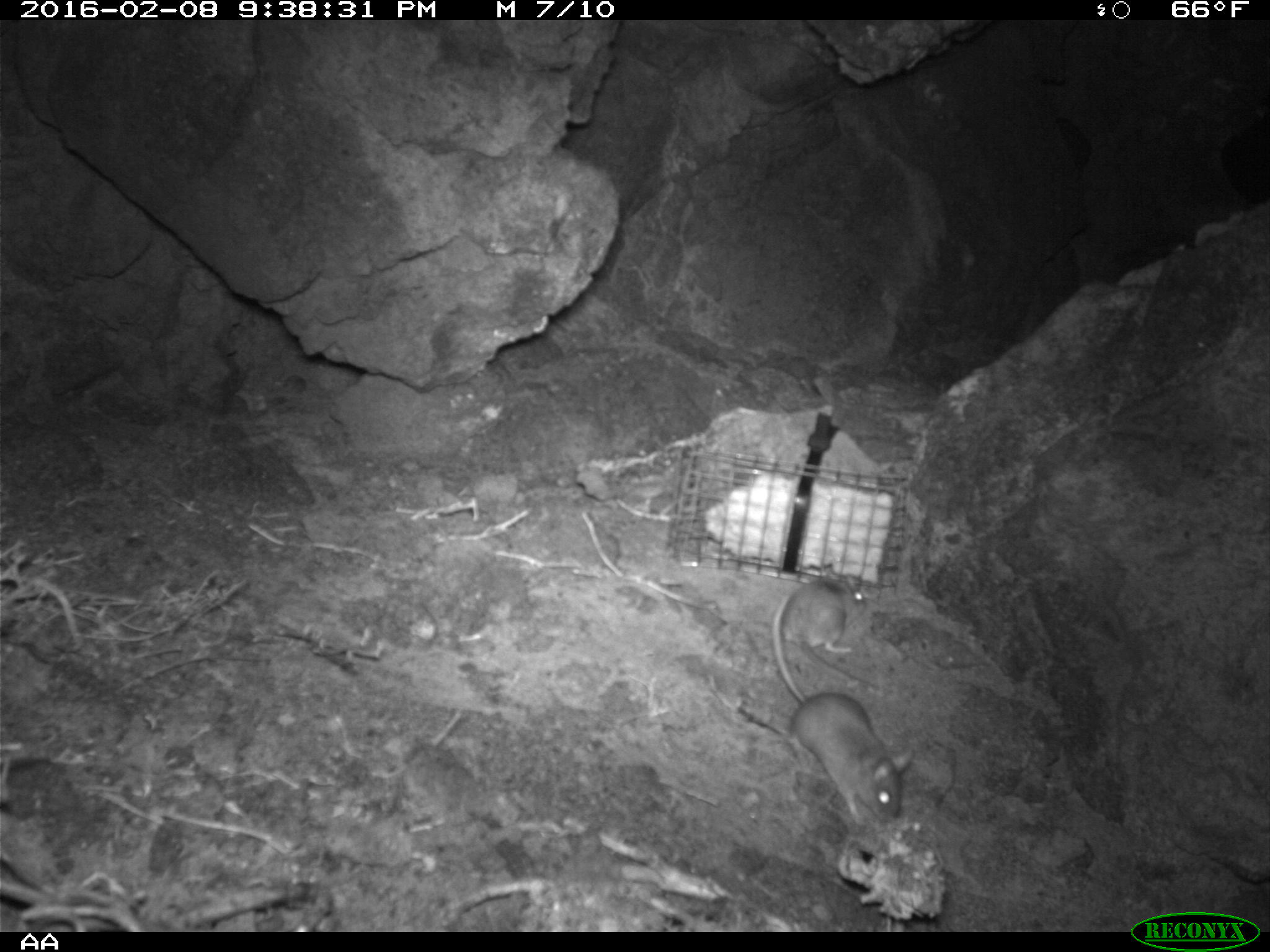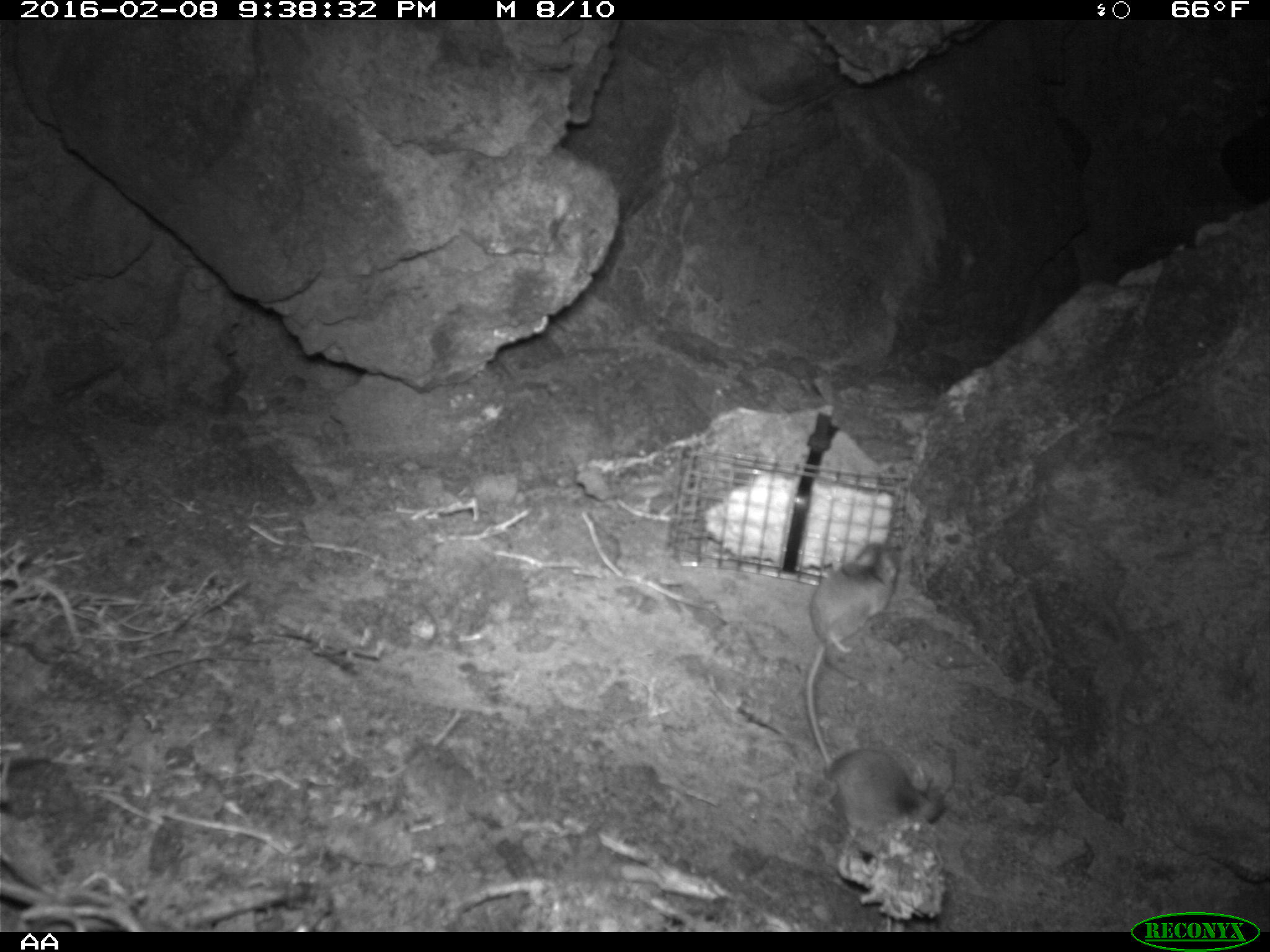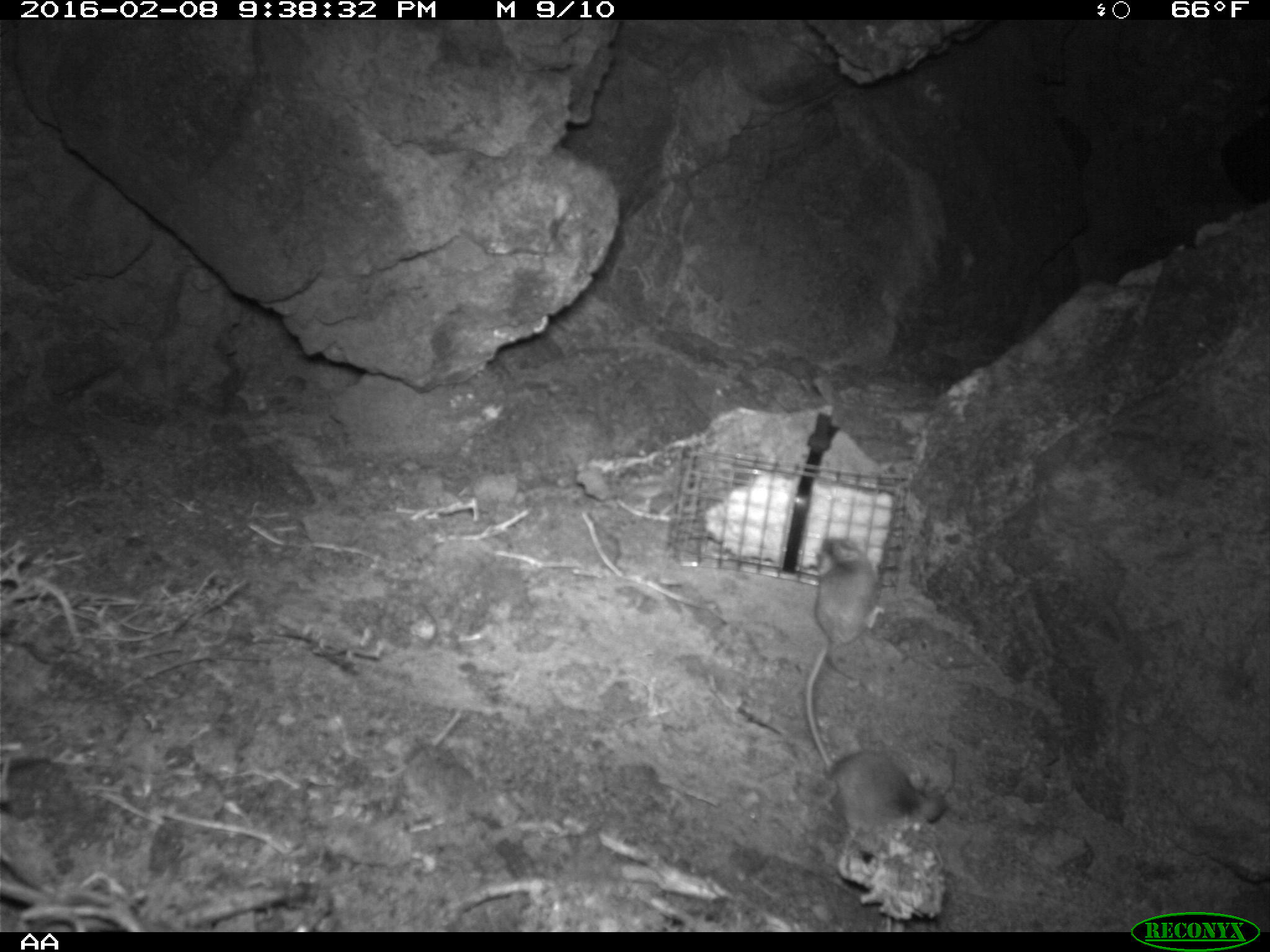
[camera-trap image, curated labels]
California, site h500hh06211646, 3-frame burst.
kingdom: Animalia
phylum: Chordata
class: Mammalia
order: Rodentia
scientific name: Rodentia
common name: rodent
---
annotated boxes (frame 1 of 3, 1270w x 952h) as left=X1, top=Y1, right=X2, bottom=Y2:
rodent: left=775, top=594, right=915, bottom=826; left=775, top=566, right=869, bottom=689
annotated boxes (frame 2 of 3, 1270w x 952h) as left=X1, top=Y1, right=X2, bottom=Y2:
rodent: left=804, top=645, right=955, bottom=834; left=806, top=541, right=900, bottom=653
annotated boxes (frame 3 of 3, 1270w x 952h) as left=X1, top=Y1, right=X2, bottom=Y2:
rodent: left=805, top=535, right=884, bottom=766; left=794, top=751, right=945, bottom=837